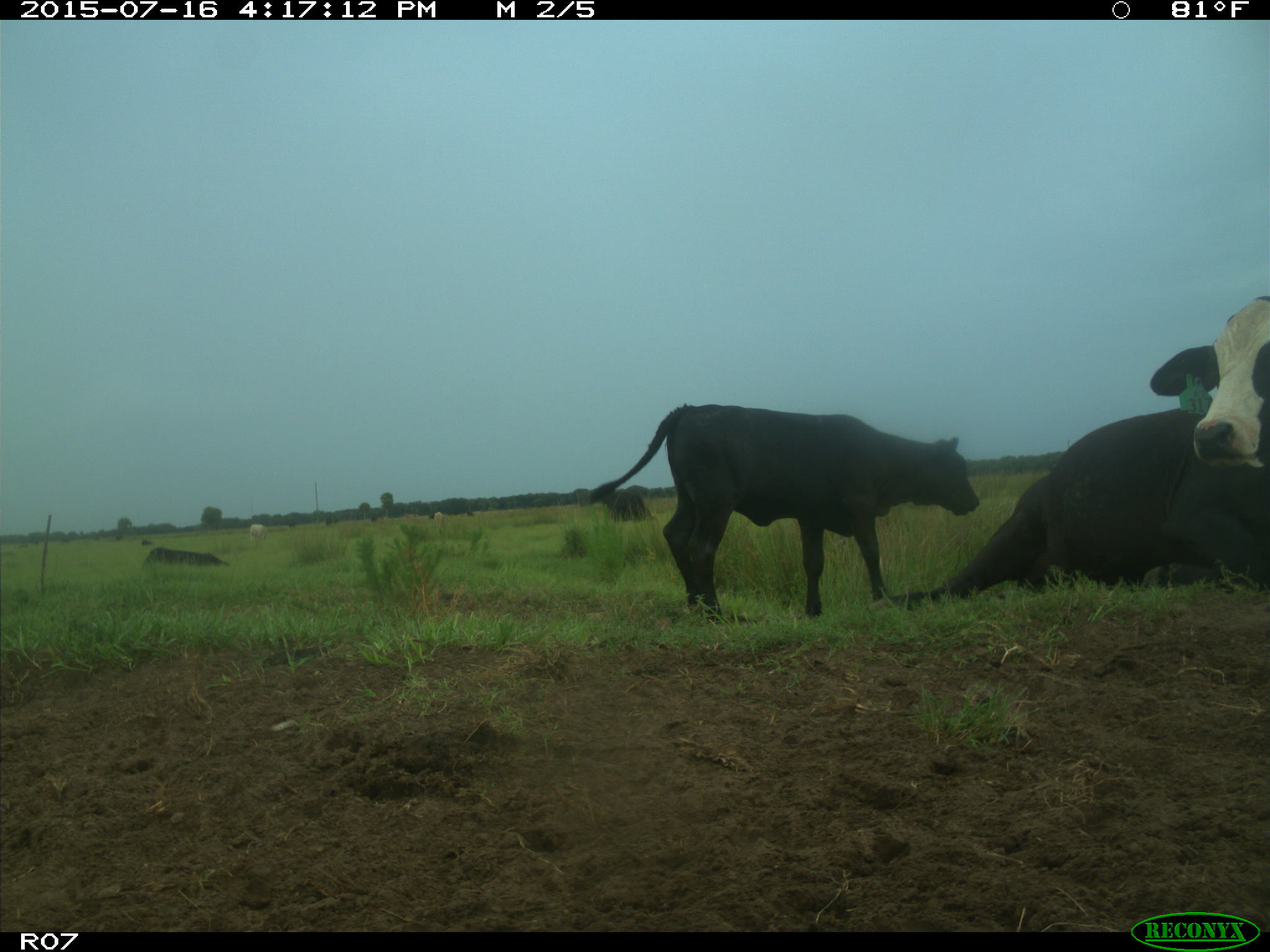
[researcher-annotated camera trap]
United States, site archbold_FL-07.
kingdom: Animalia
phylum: Chordata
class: Mammalia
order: Artiodactyla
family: Bovidae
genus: Bos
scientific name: Bos taurus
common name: domestic cow